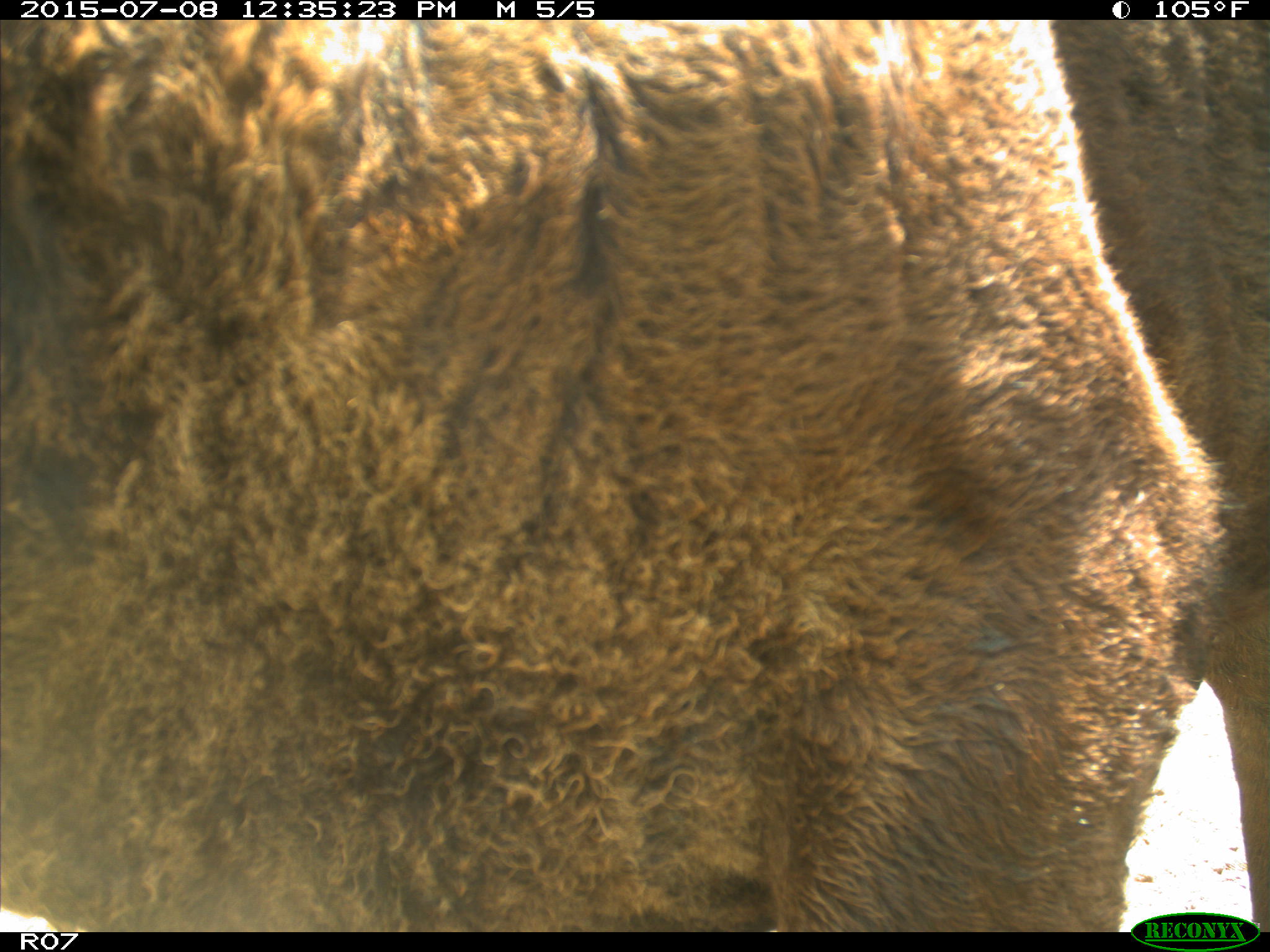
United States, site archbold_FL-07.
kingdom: Animalia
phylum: Chordata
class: Mammalia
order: Artiodactyla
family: Bovidae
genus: Bos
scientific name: Bos taurus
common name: domestic cow